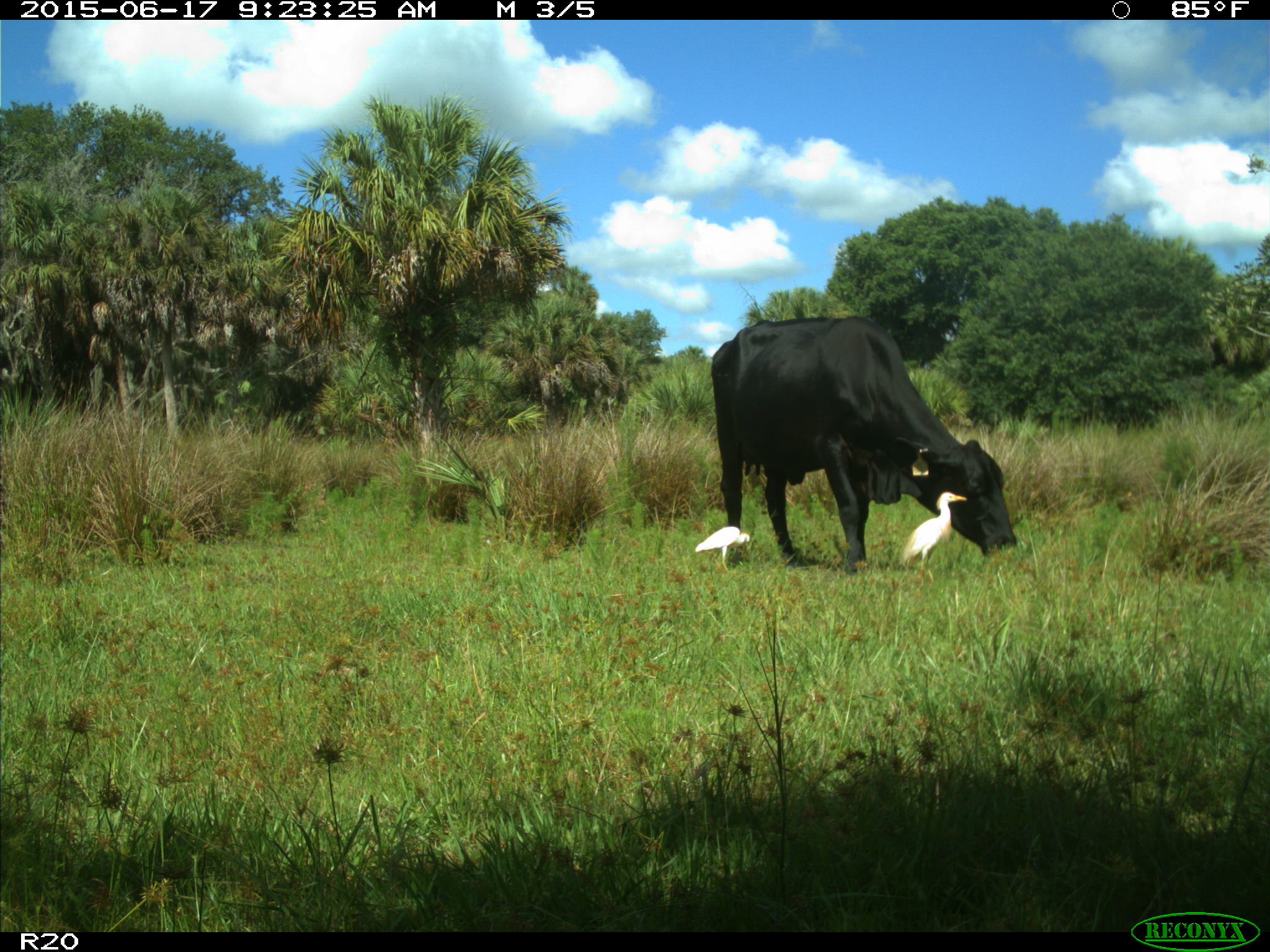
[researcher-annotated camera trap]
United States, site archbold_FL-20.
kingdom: Animalia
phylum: Chordata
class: Mammalia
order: Artiodactyla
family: Bovidae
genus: Bos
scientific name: Bos taurus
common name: domestic cow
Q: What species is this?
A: Bos taurus (domestic cow).